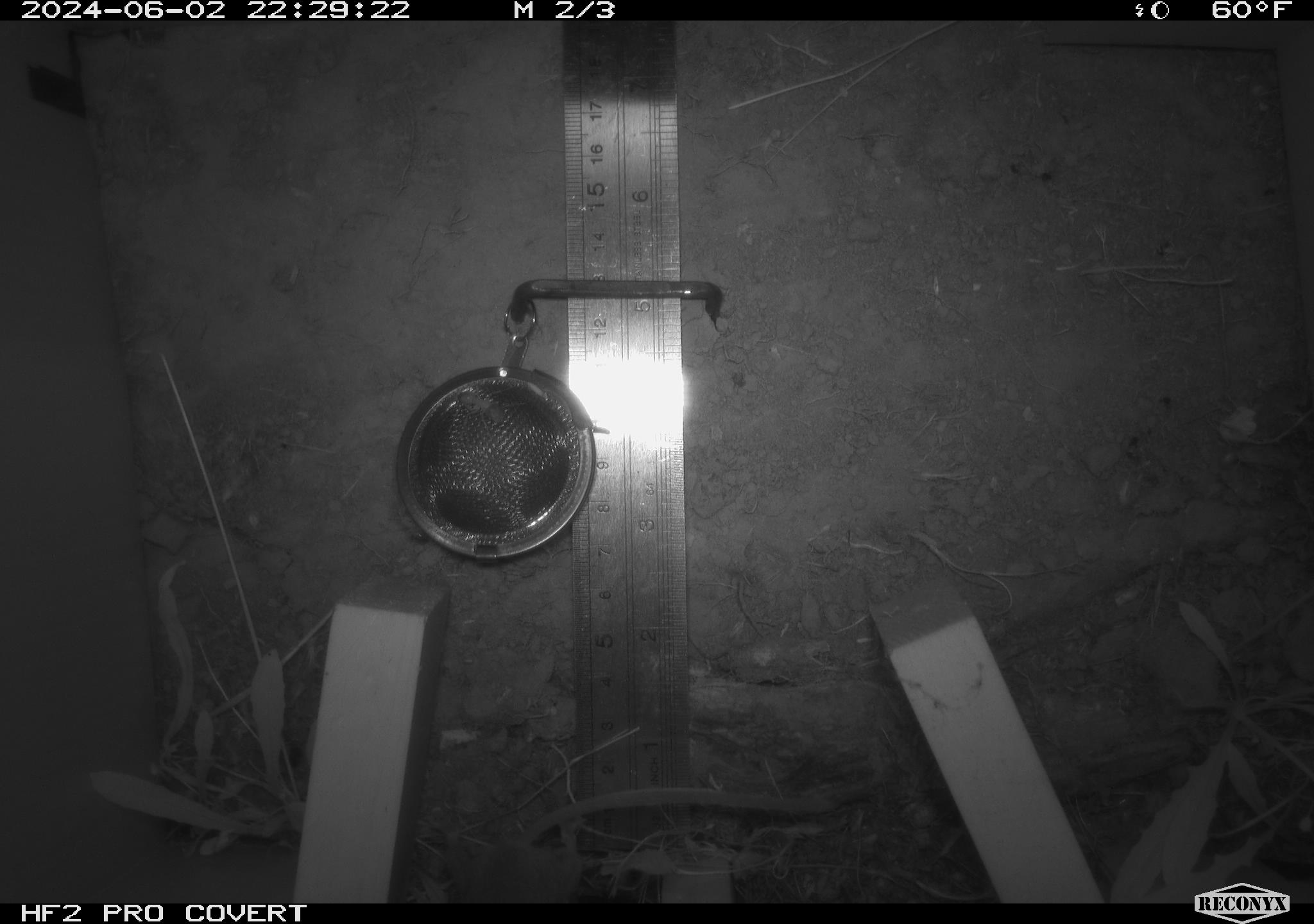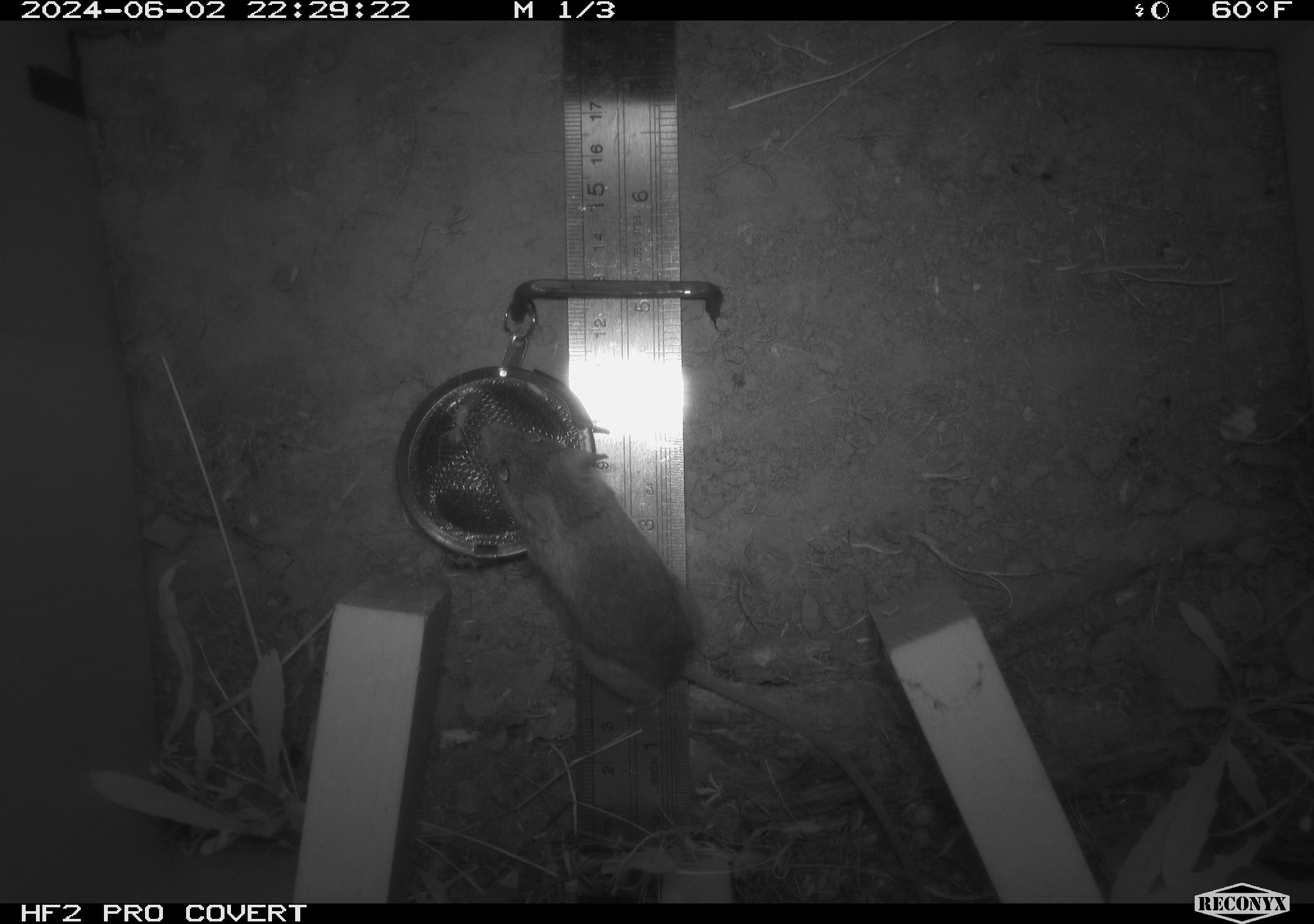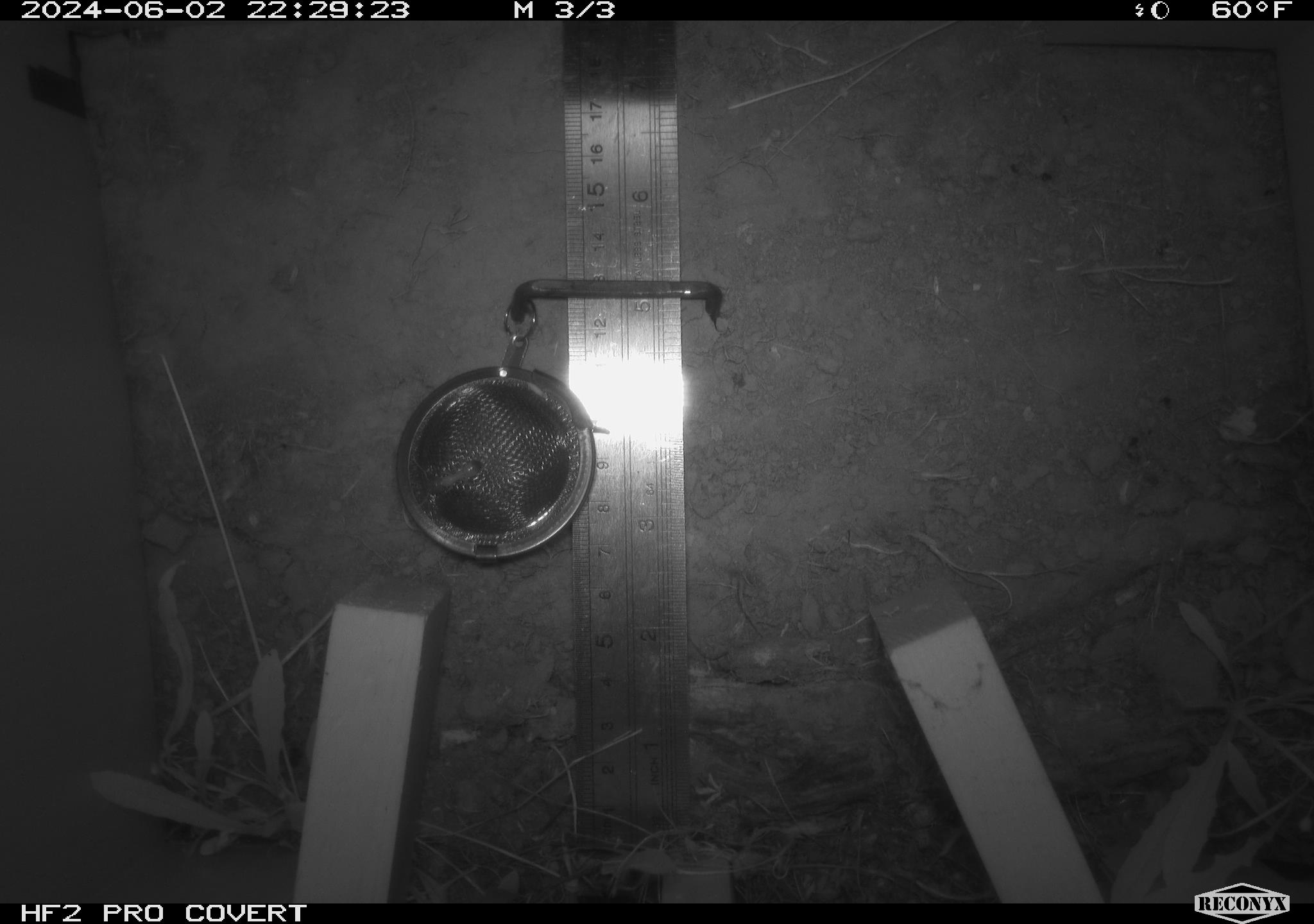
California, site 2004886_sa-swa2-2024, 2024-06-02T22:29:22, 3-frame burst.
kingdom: Animalia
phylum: Chordata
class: Mammalia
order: Rodentia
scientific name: Rodentia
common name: mouse species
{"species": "mouse species (Rodentia)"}